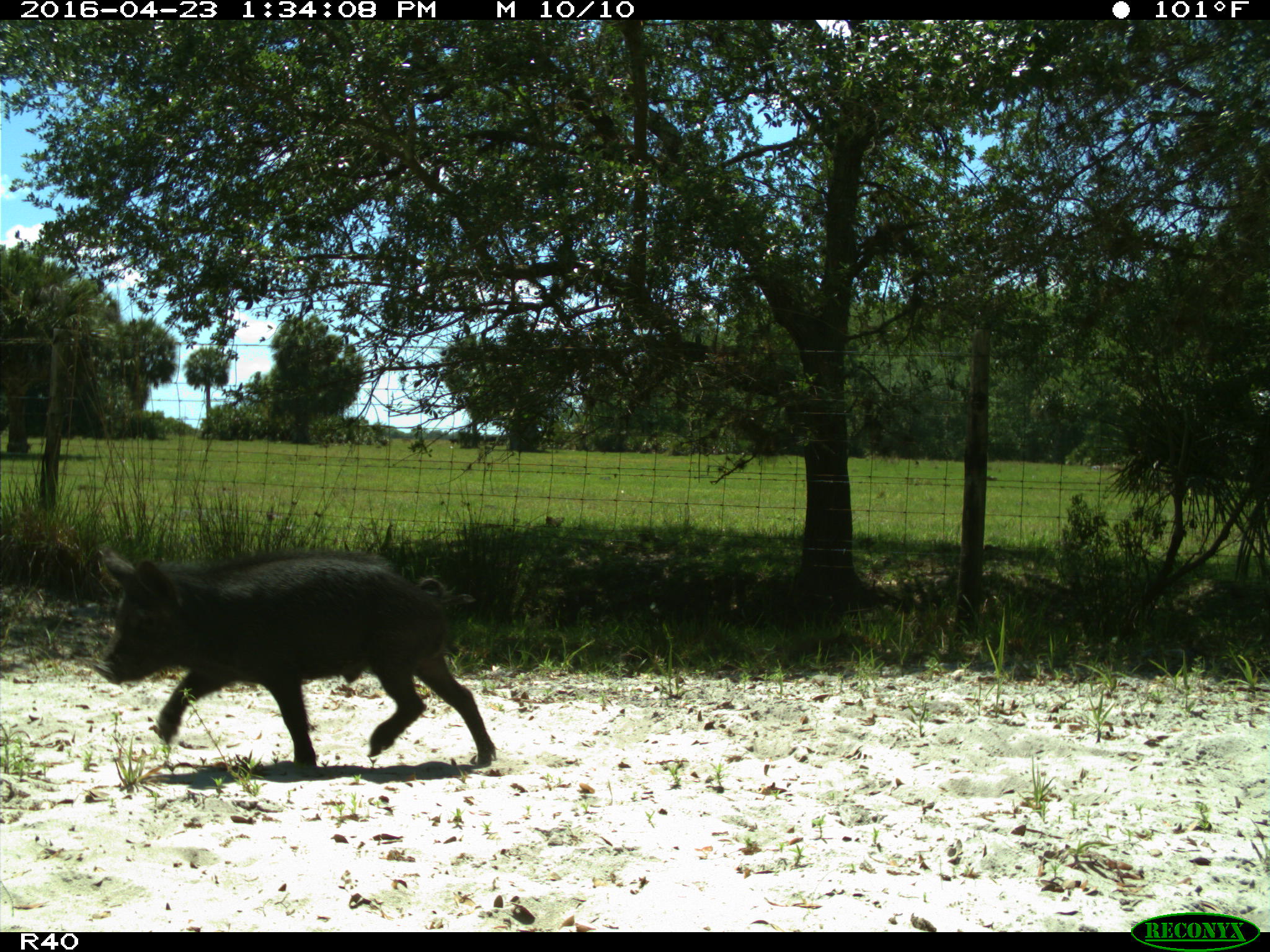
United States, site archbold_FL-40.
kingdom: Animalia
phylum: Chordata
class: Mammalia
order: Artiodactyla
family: Suidae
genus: Sus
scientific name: Sus scrofa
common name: wild boar